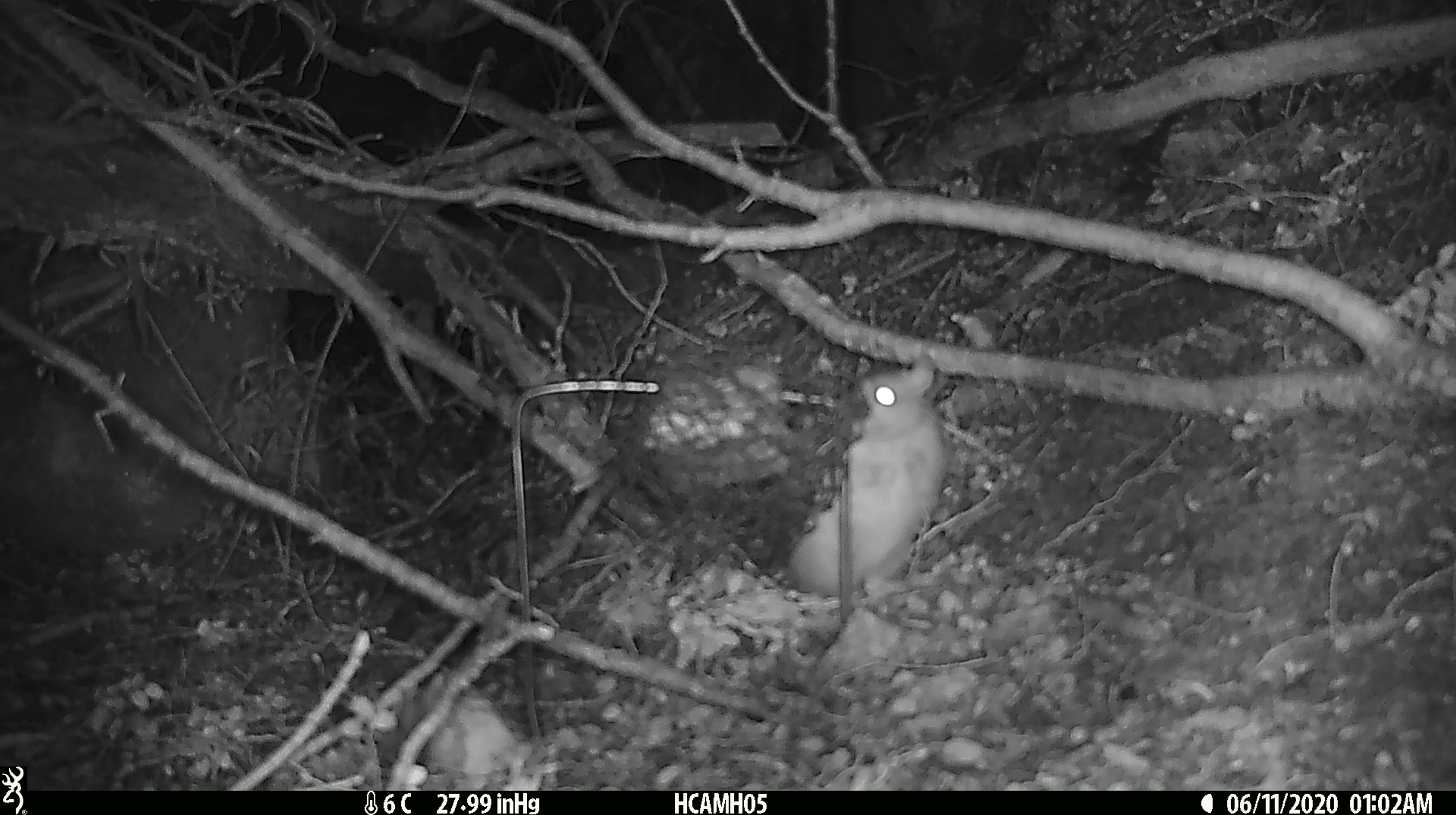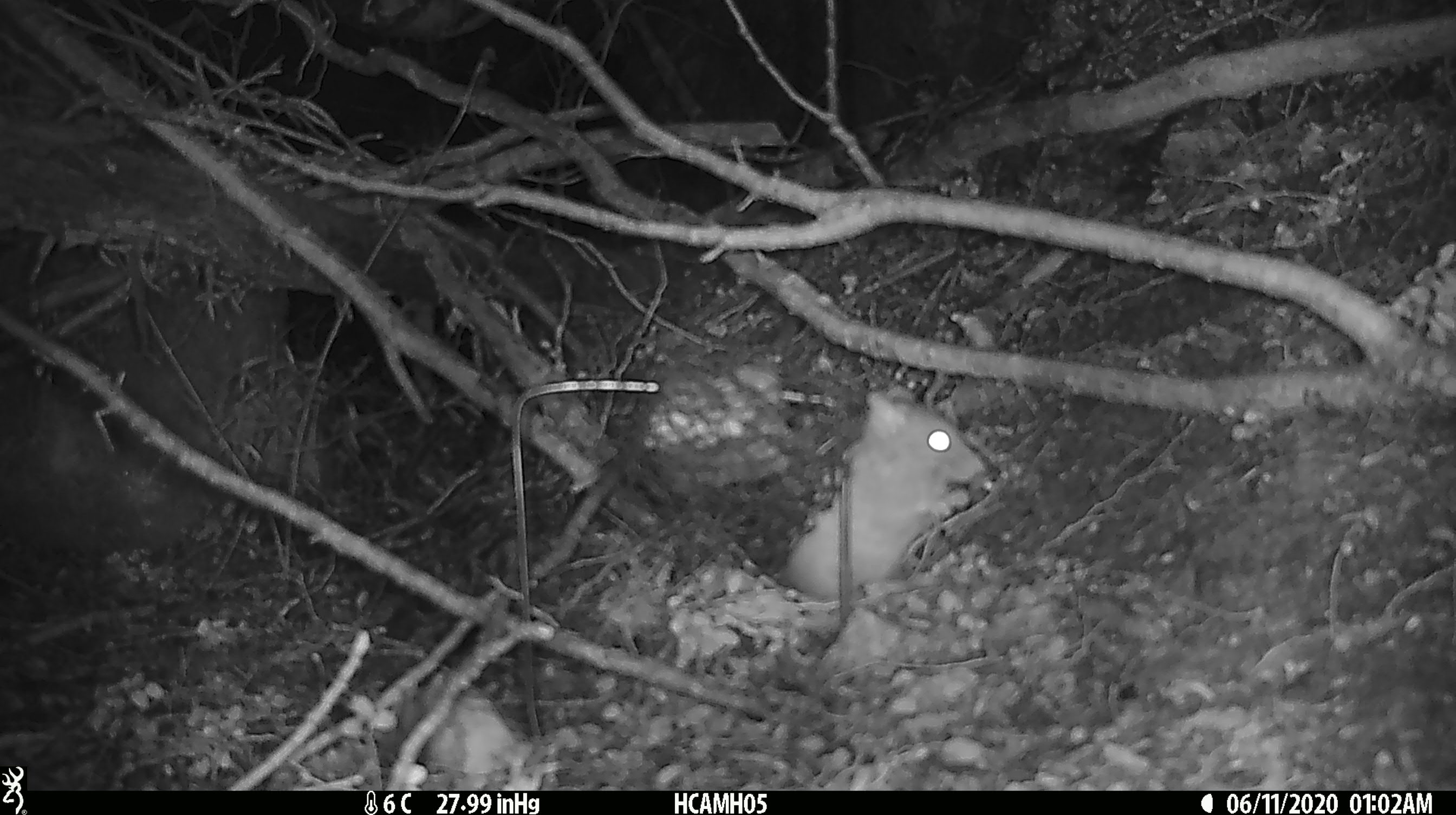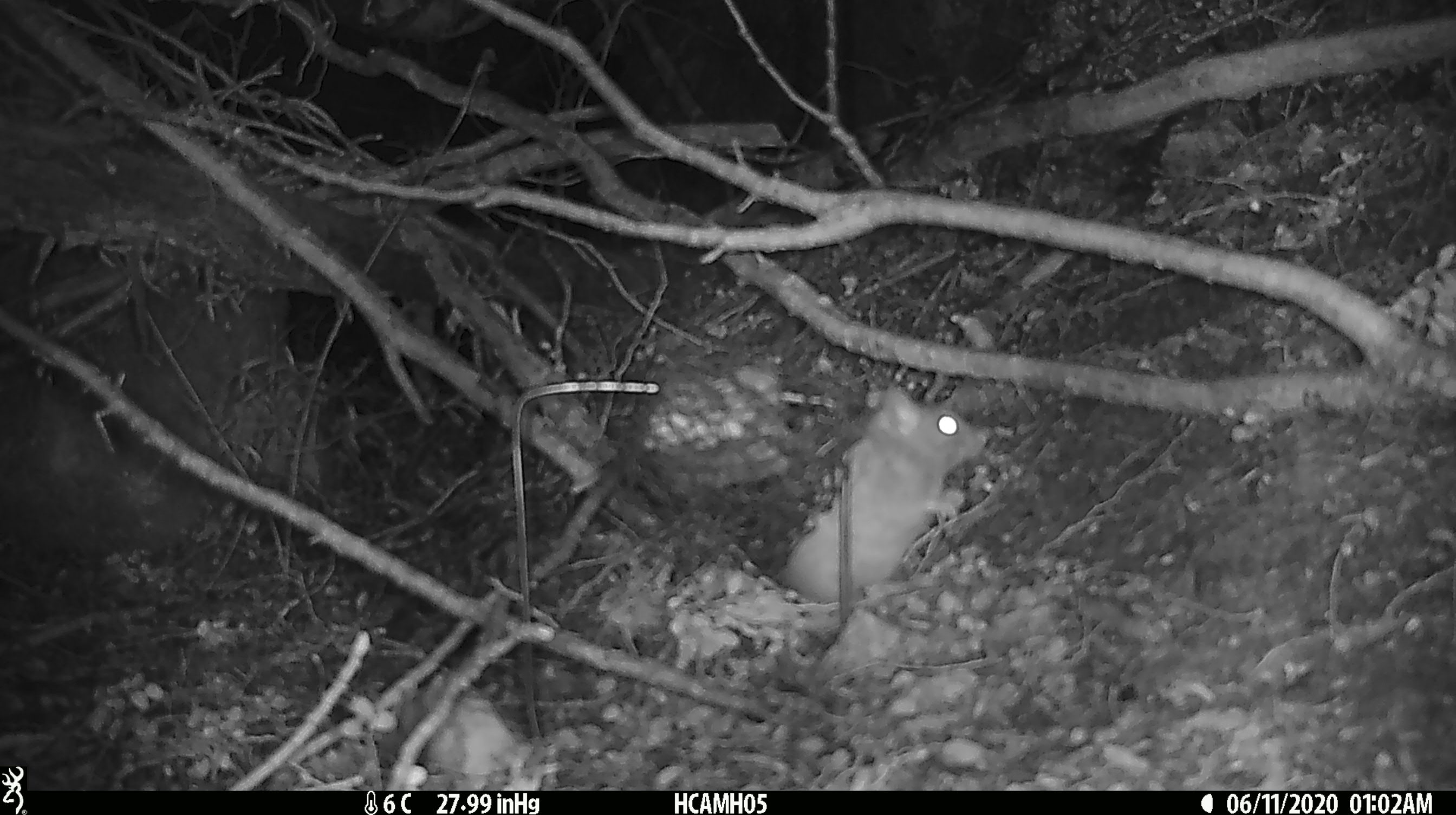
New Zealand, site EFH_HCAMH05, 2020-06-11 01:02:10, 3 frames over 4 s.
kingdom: Animalia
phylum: Chordata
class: Mammalia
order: Rodentia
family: Muridae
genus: Rattus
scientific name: Rattus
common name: rat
Rat (Rattus).